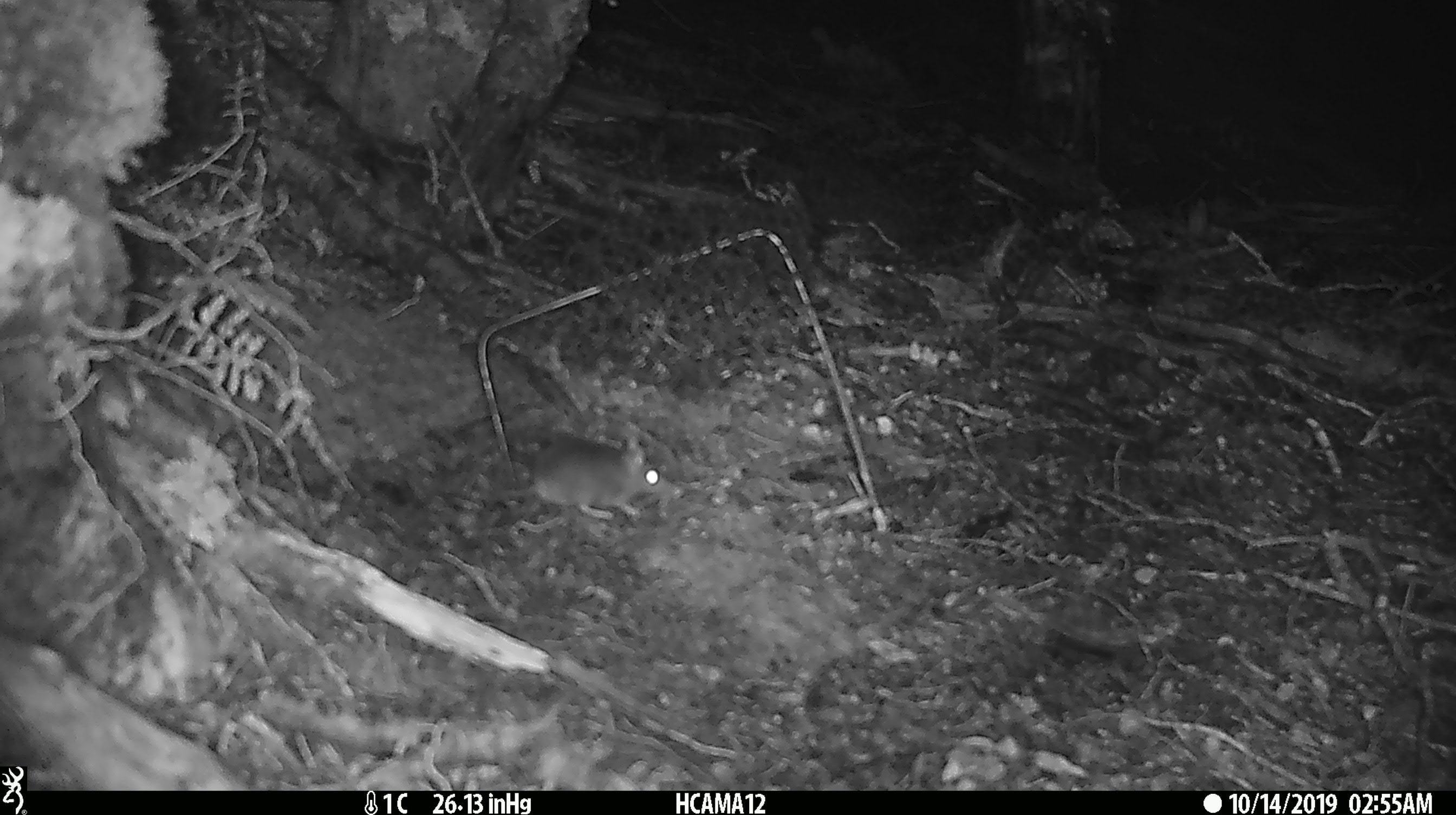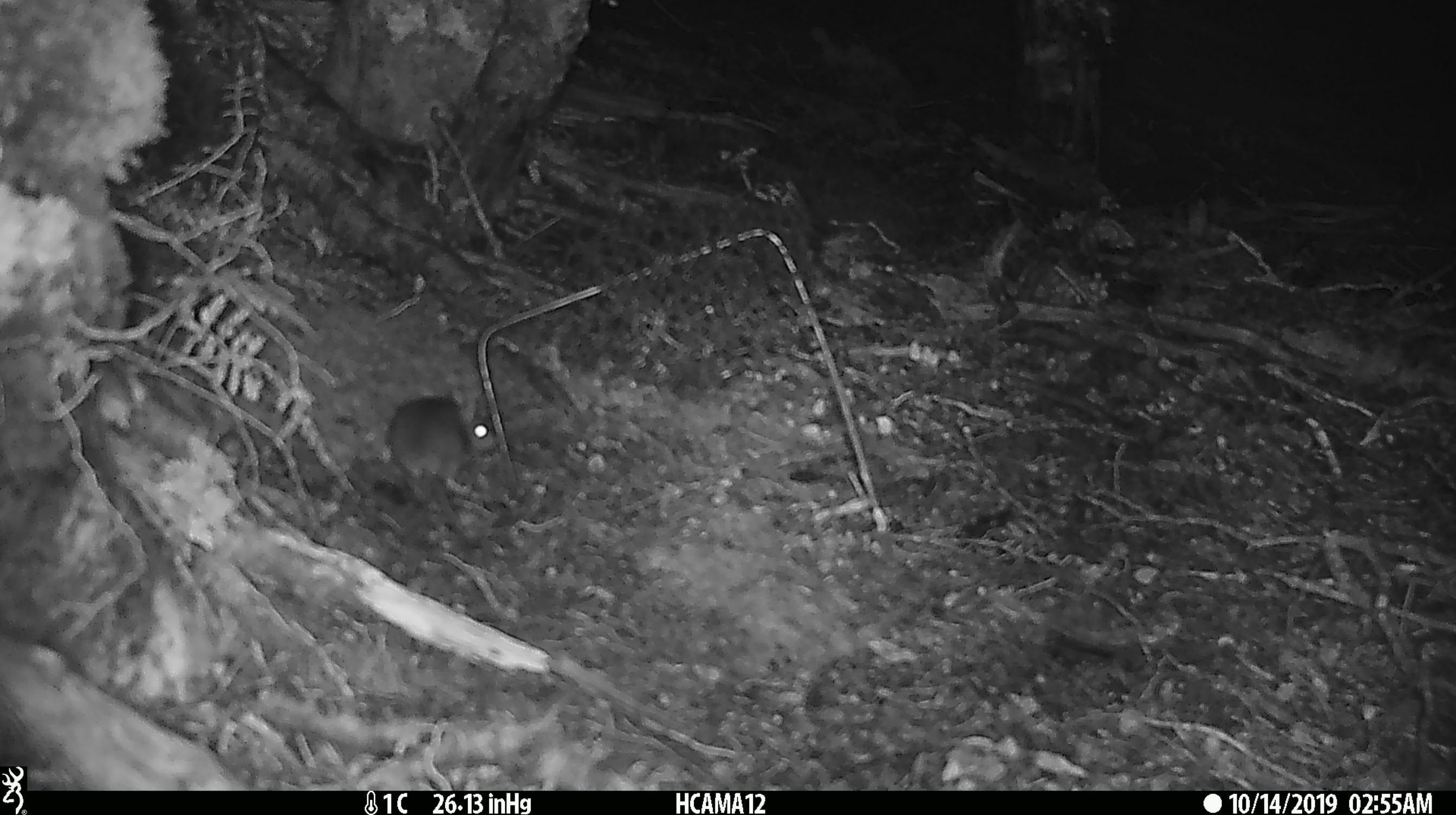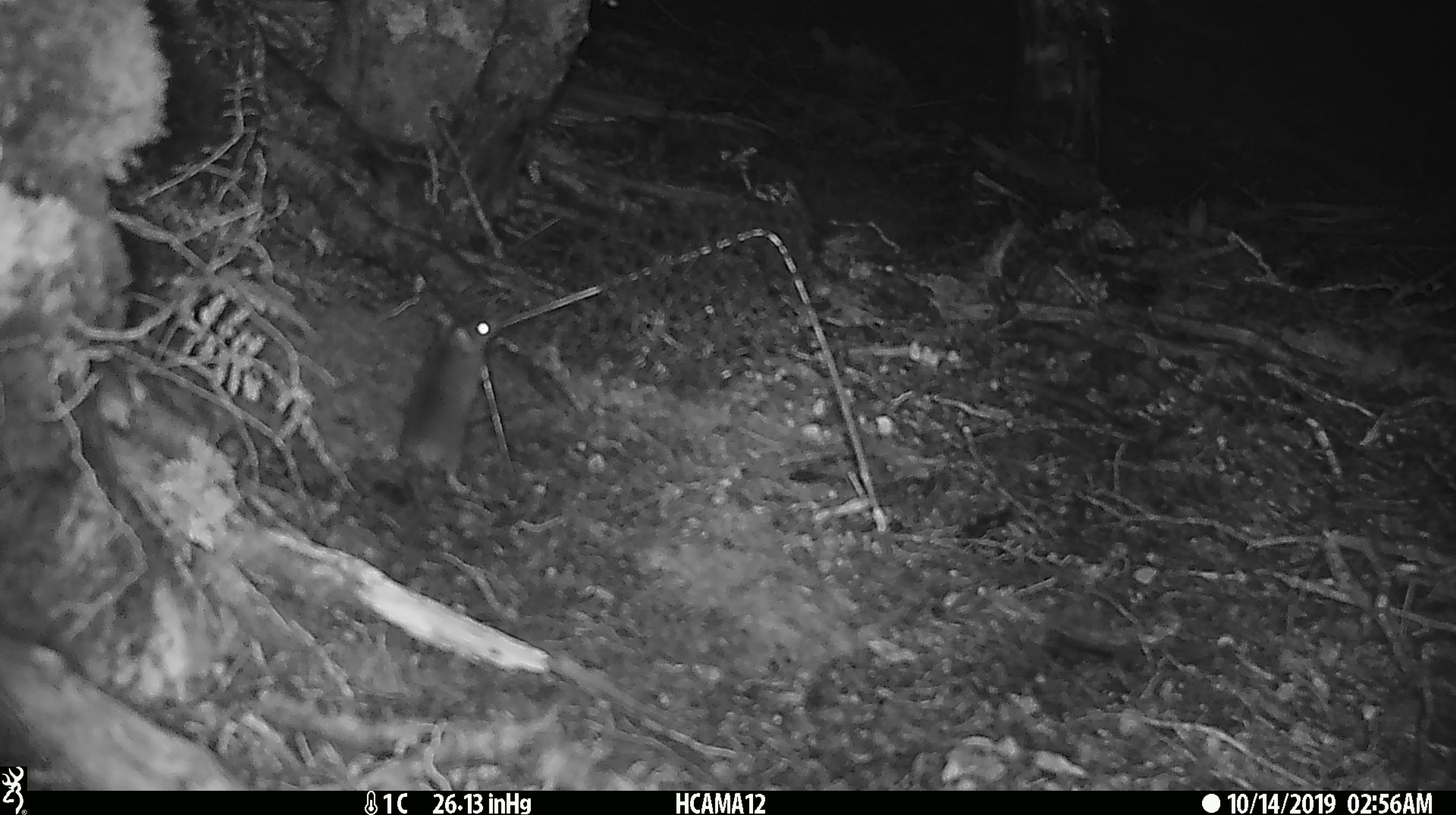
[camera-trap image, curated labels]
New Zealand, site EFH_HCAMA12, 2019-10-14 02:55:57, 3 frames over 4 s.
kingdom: Animalia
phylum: Chordata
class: Mammalia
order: Rodentia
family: Muridae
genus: Mus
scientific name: Mus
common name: mouse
Mouse (Mus).